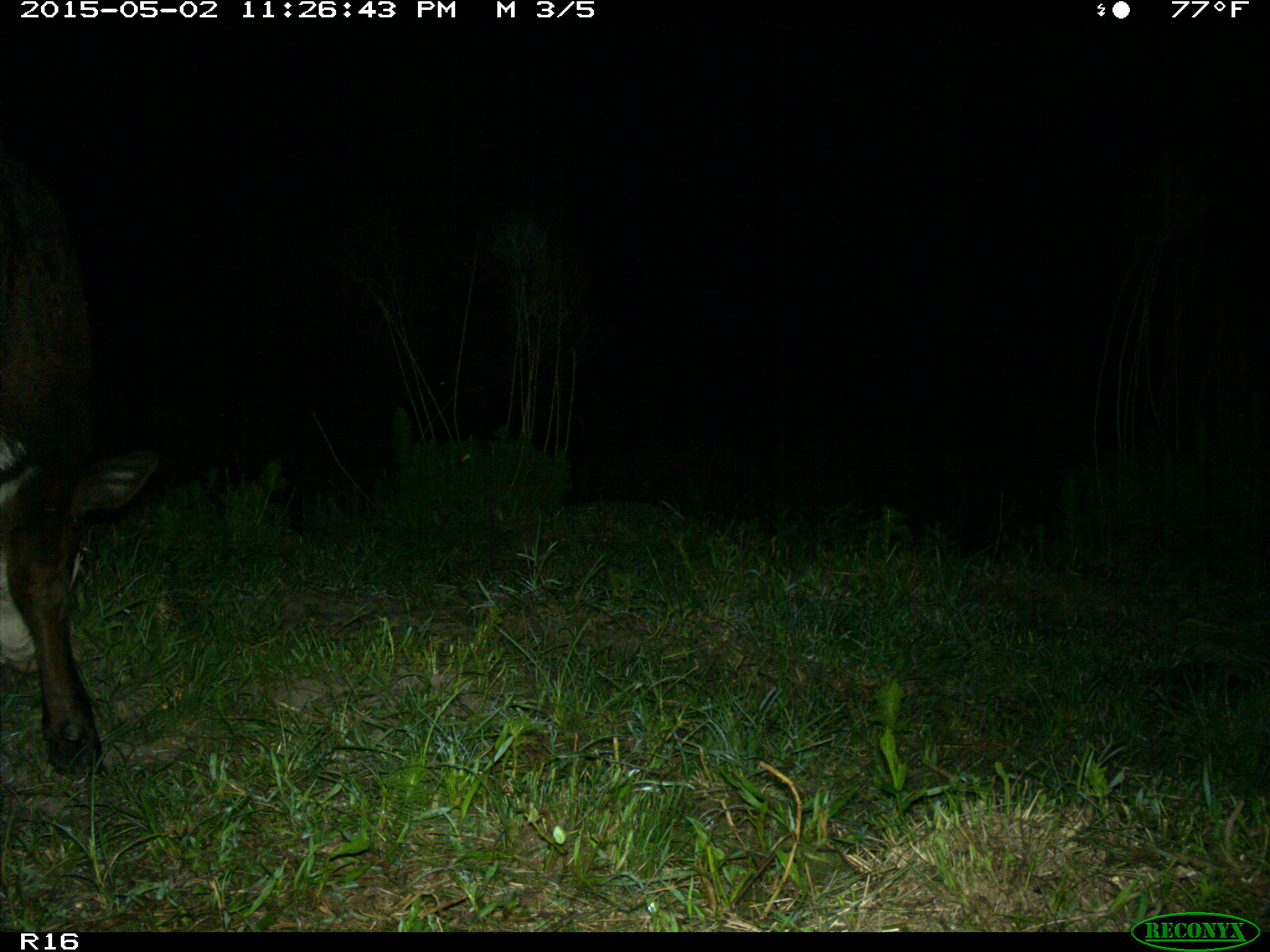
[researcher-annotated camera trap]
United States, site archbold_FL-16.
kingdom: Animalia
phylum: Chordata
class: Mammalia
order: Artiodactyla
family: Bovidae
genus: Bos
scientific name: Bos taurus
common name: domestic cow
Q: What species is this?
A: Bos taurus (domestic cow).